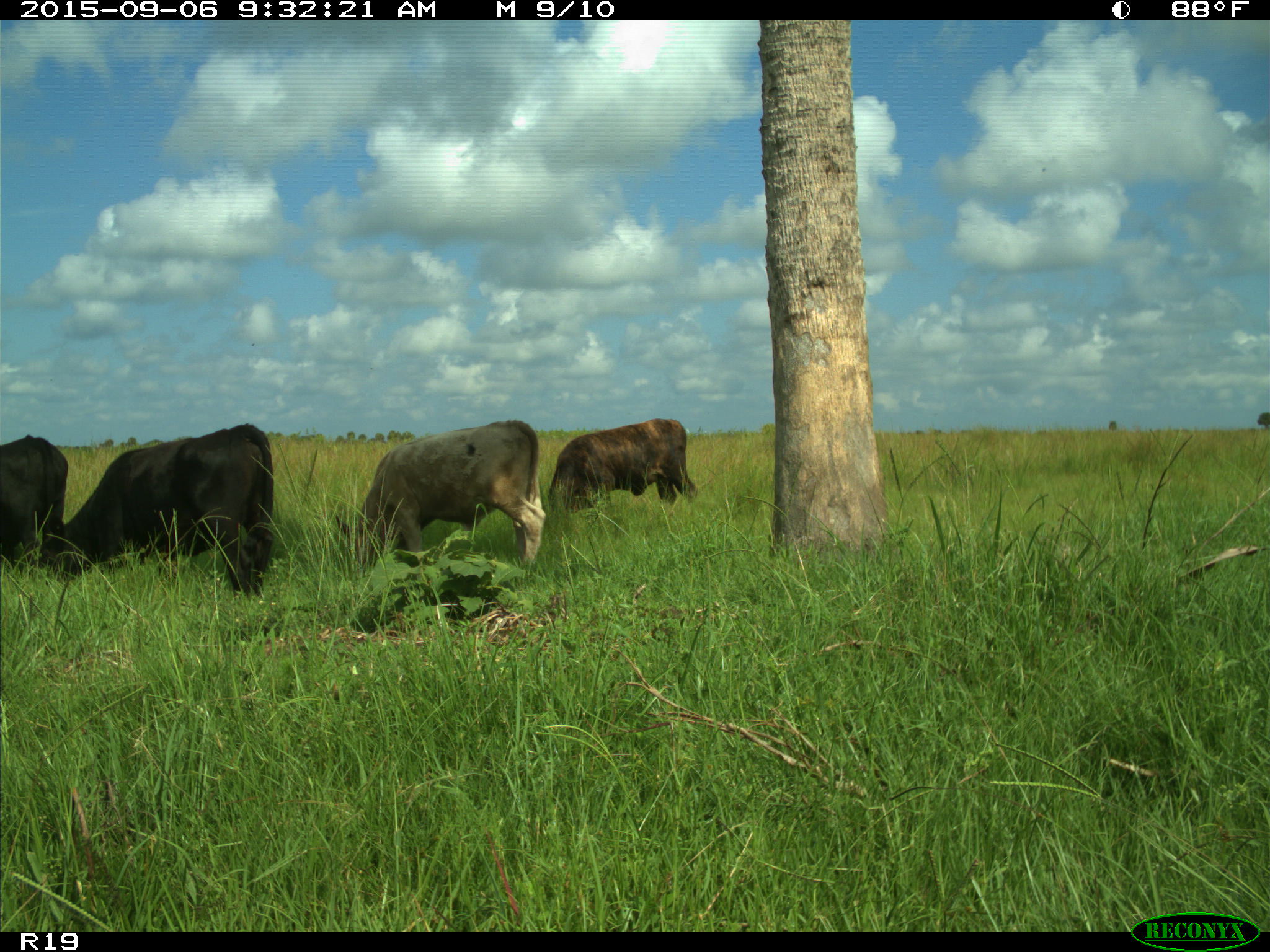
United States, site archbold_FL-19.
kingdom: Animalia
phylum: Chordata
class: Mammalia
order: Artiodactyla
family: Bovidae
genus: Bos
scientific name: Bos taurus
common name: domestic cow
Bos taurus (domestic cow).